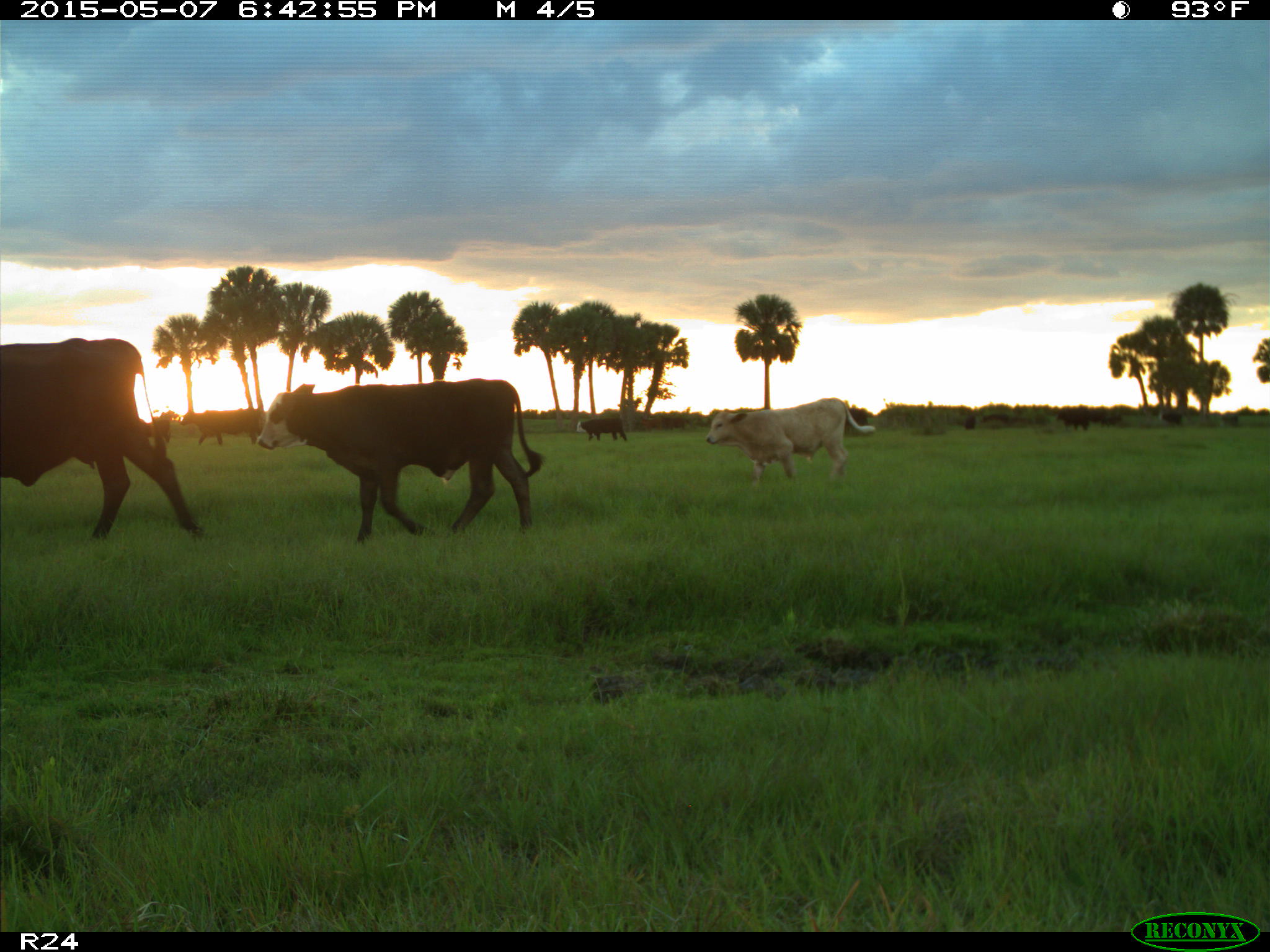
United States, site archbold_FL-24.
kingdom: Animalia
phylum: Chordata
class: Mammalia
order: Artiodactyla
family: Bovidae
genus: Bos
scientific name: Bos taurus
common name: domestic cow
Bos taurus (domestic cow).